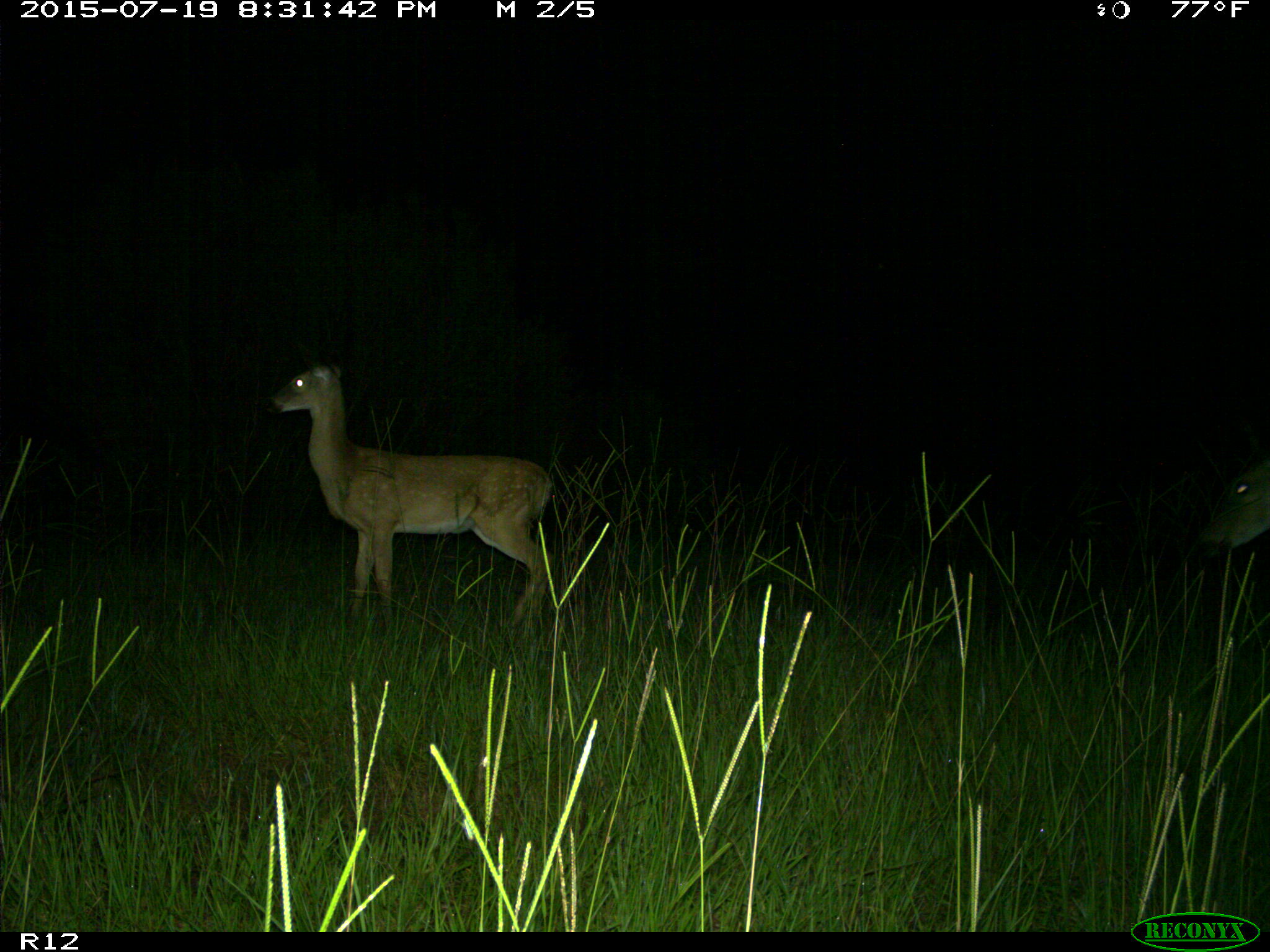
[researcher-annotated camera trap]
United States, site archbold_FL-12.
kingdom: Animalia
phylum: Chordata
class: Mammalia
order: Artiodactyla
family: Cervidae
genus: Odocoileus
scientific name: Odocoileus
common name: deer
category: unidentified deer